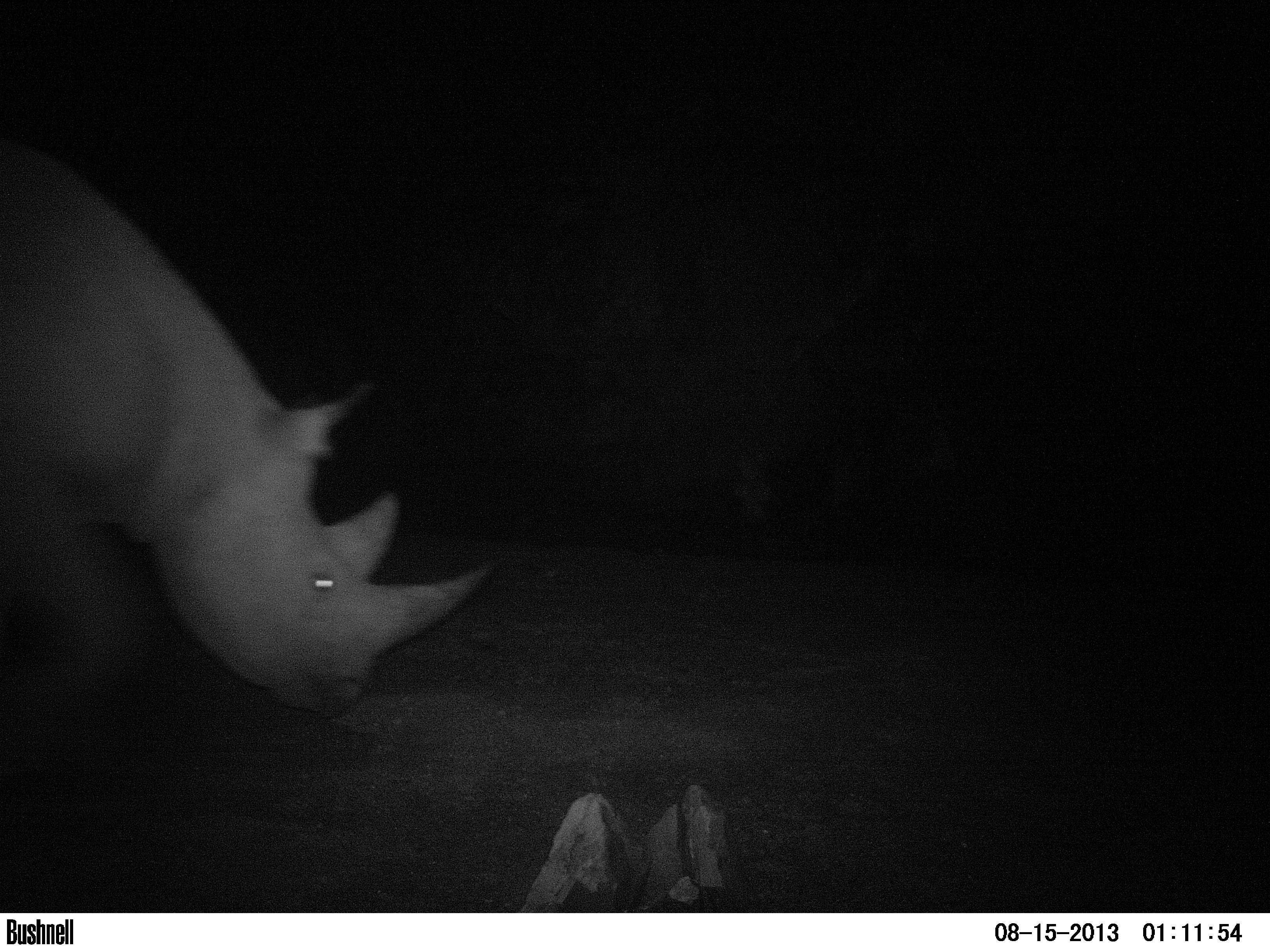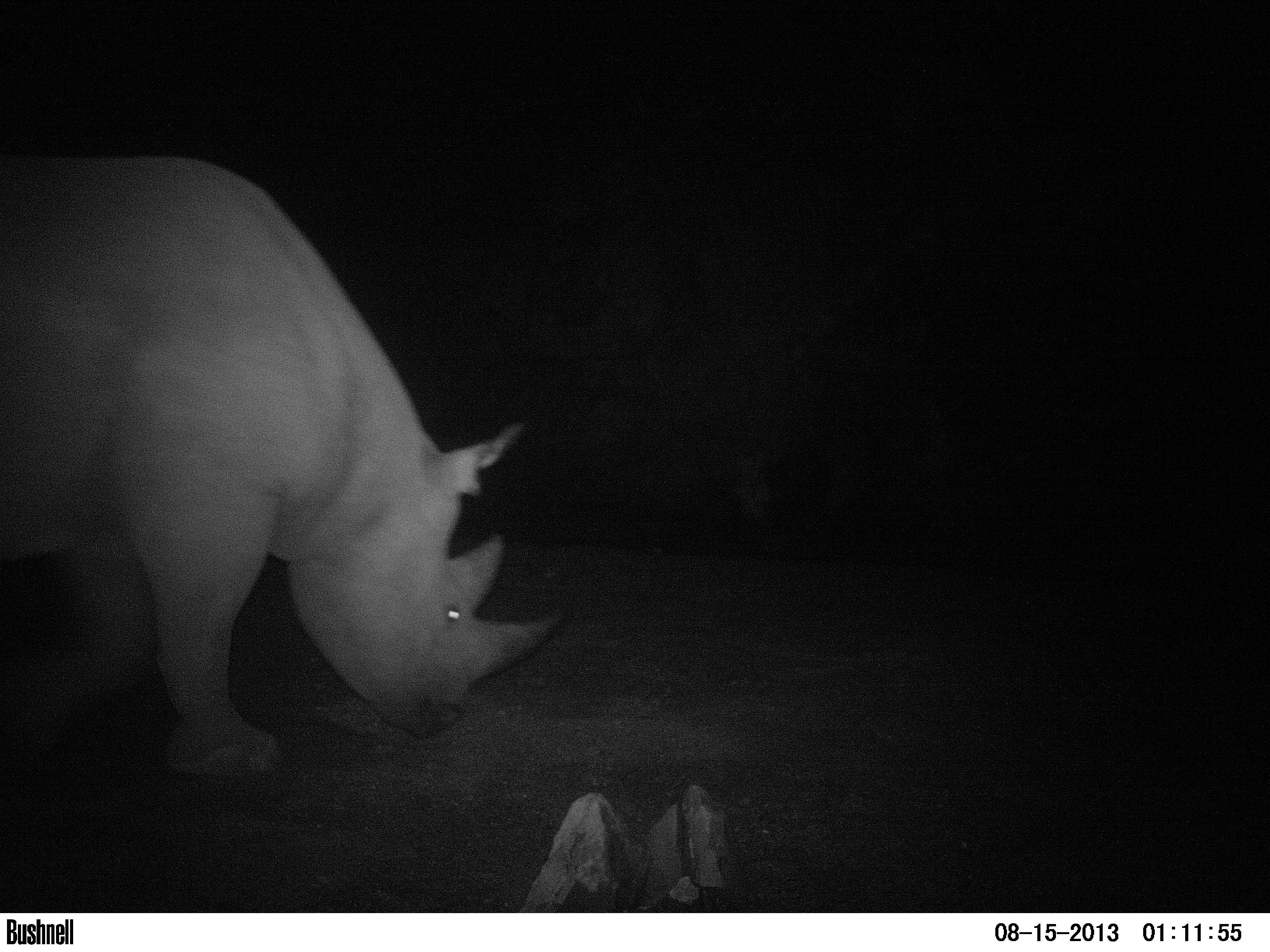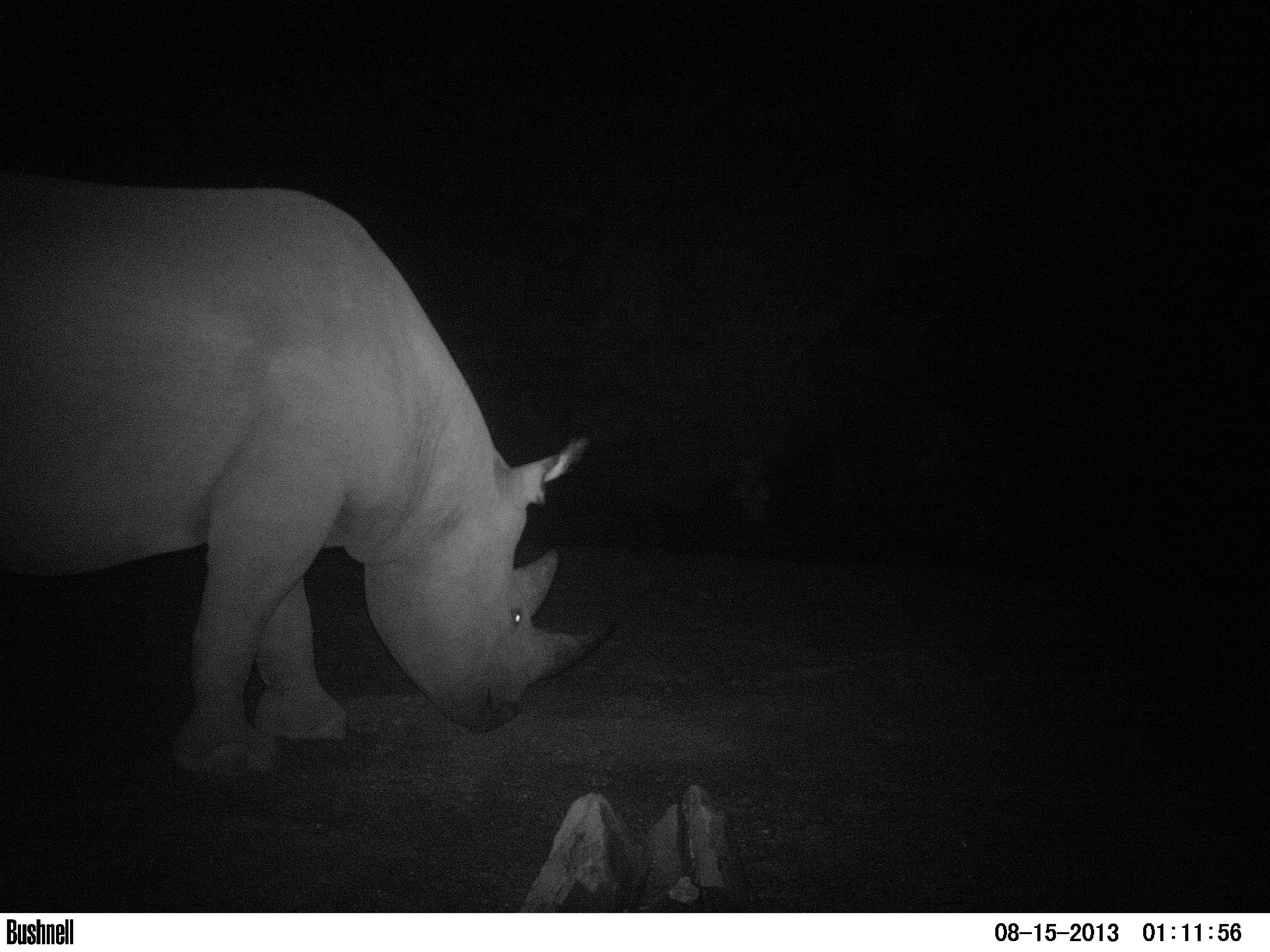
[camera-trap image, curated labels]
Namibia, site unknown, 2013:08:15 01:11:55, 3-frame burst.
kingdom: Animalia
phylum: Chordata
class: Mammalia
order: Perissodactyla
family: Rhinocerotidae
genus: Diceros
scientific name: Diceros bicornis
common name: black rhinoceros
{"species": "Diceros bicornis (black rhinoceros)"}